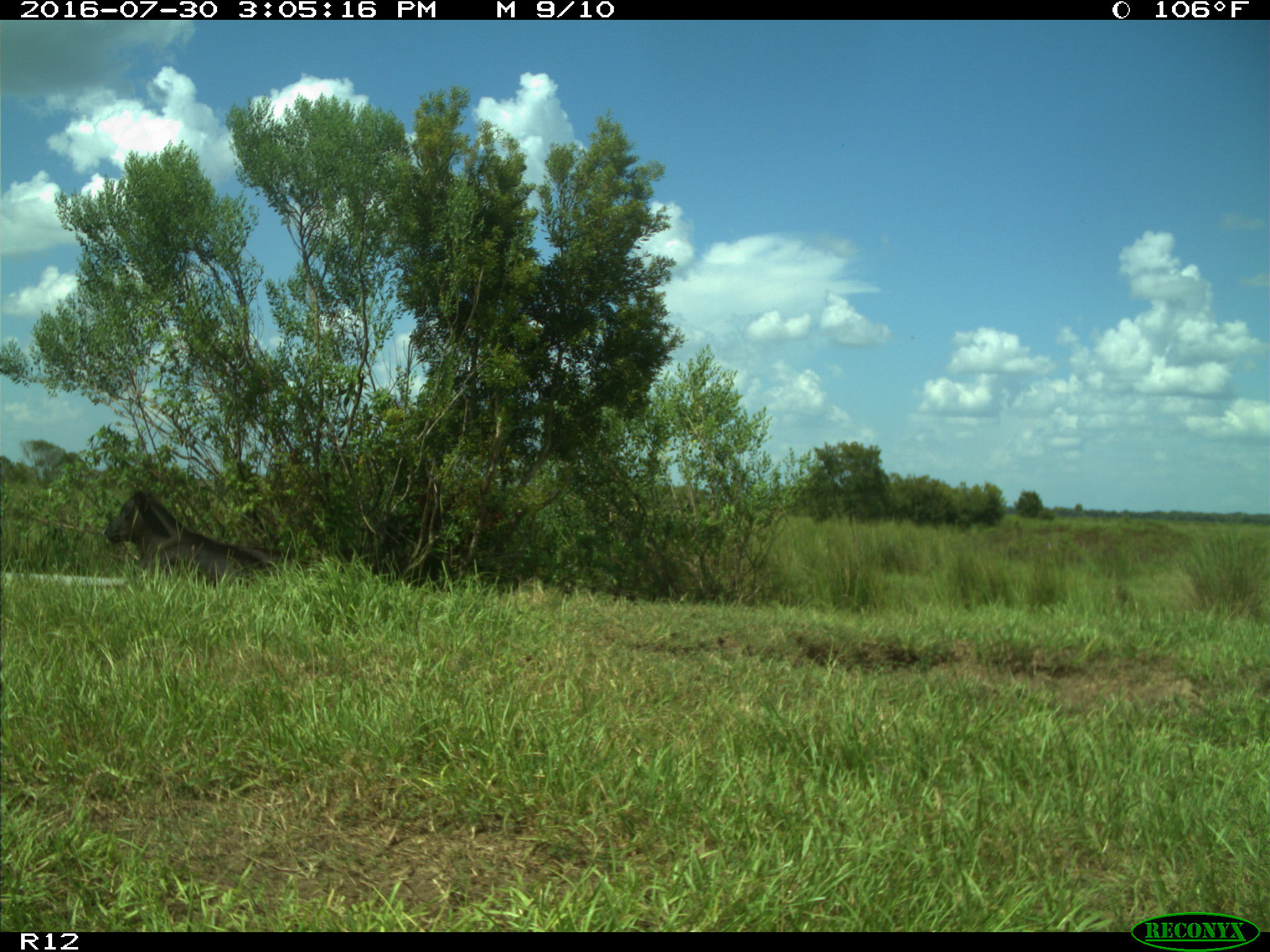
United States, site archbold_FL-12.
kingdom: Animalia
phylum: Chordata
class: Mammalia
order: Artiodactyla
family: Bovidae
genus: Bos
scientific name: Bos taurus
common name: domestic cow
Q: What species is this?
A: Bos taurus (domestic cow).